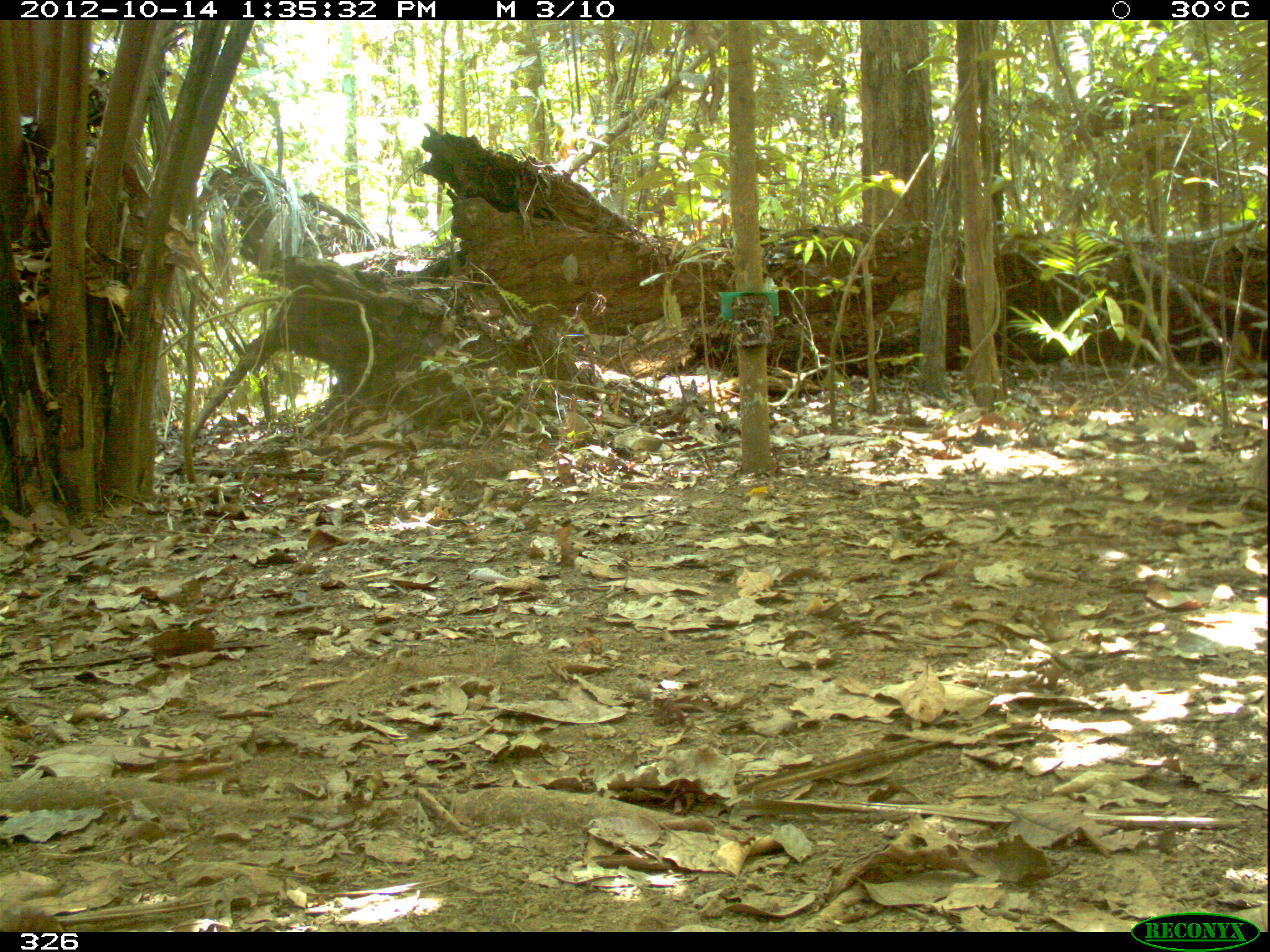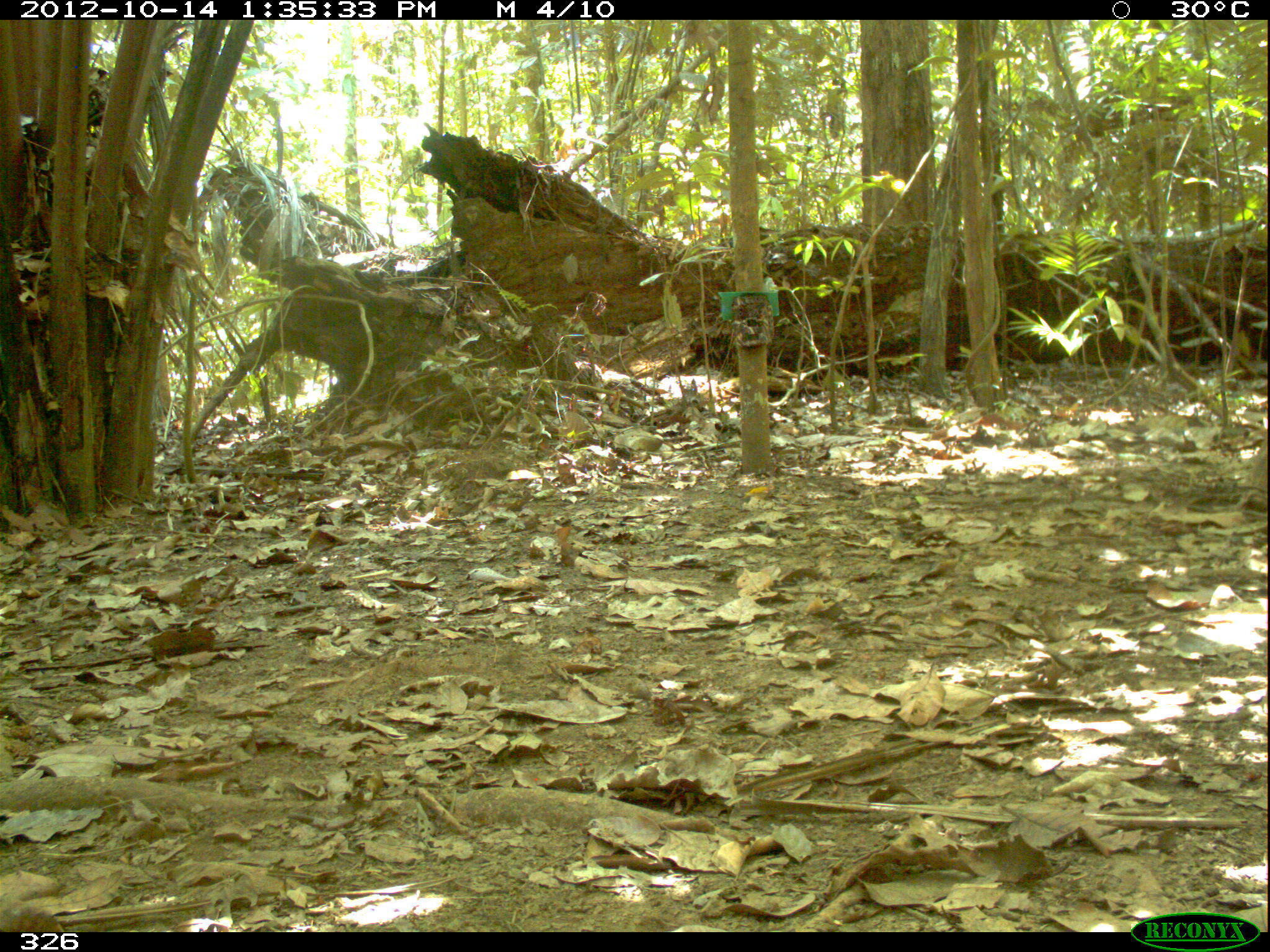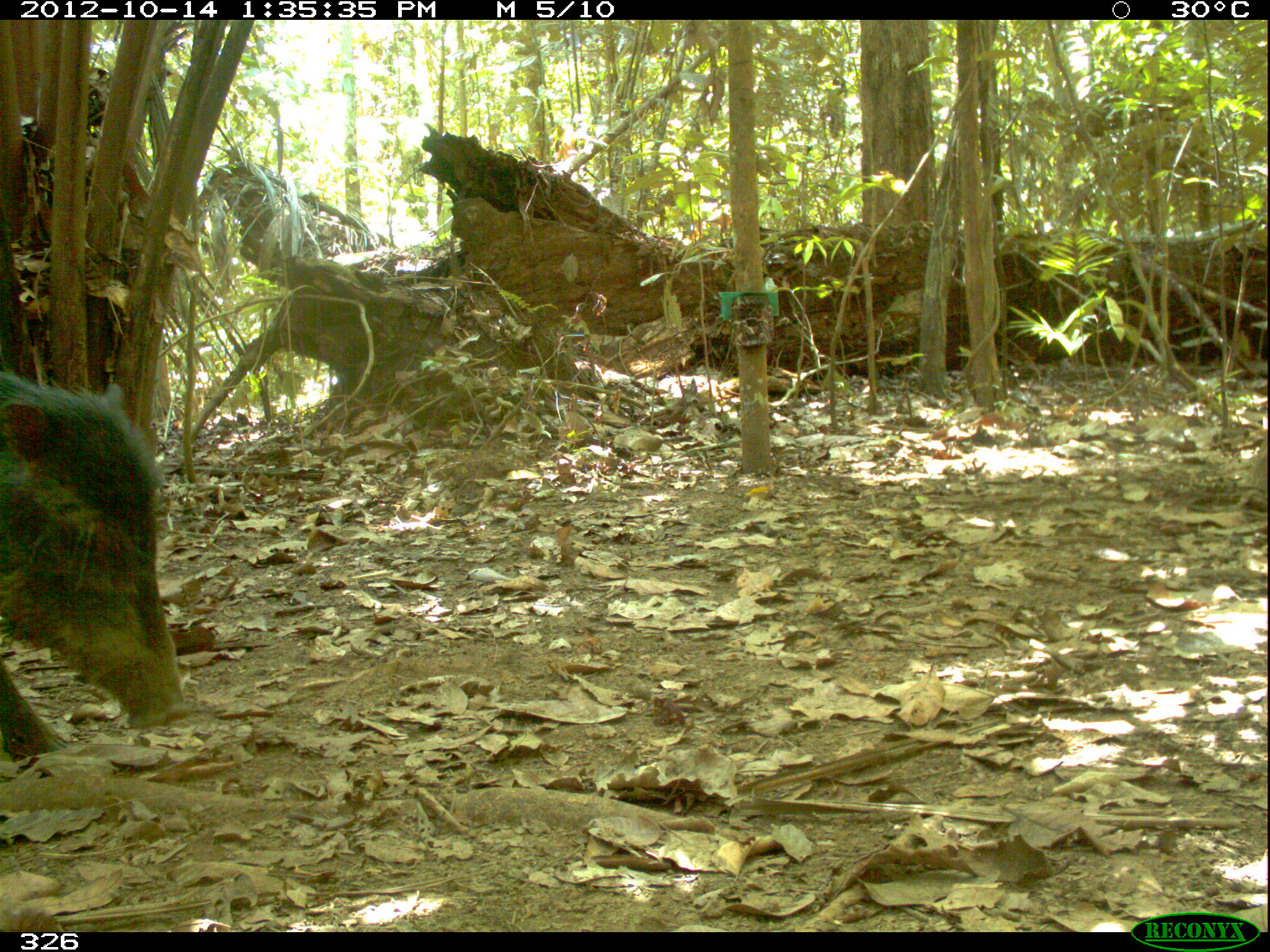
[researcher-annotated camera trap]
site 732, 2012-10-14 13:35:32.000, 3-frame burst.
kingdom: Animalia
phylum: Chordata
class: Mammalia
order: Artiodactyla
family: Tayassuidae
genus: Tayassu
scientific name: Tayassu pecari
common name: white-lipped peccary